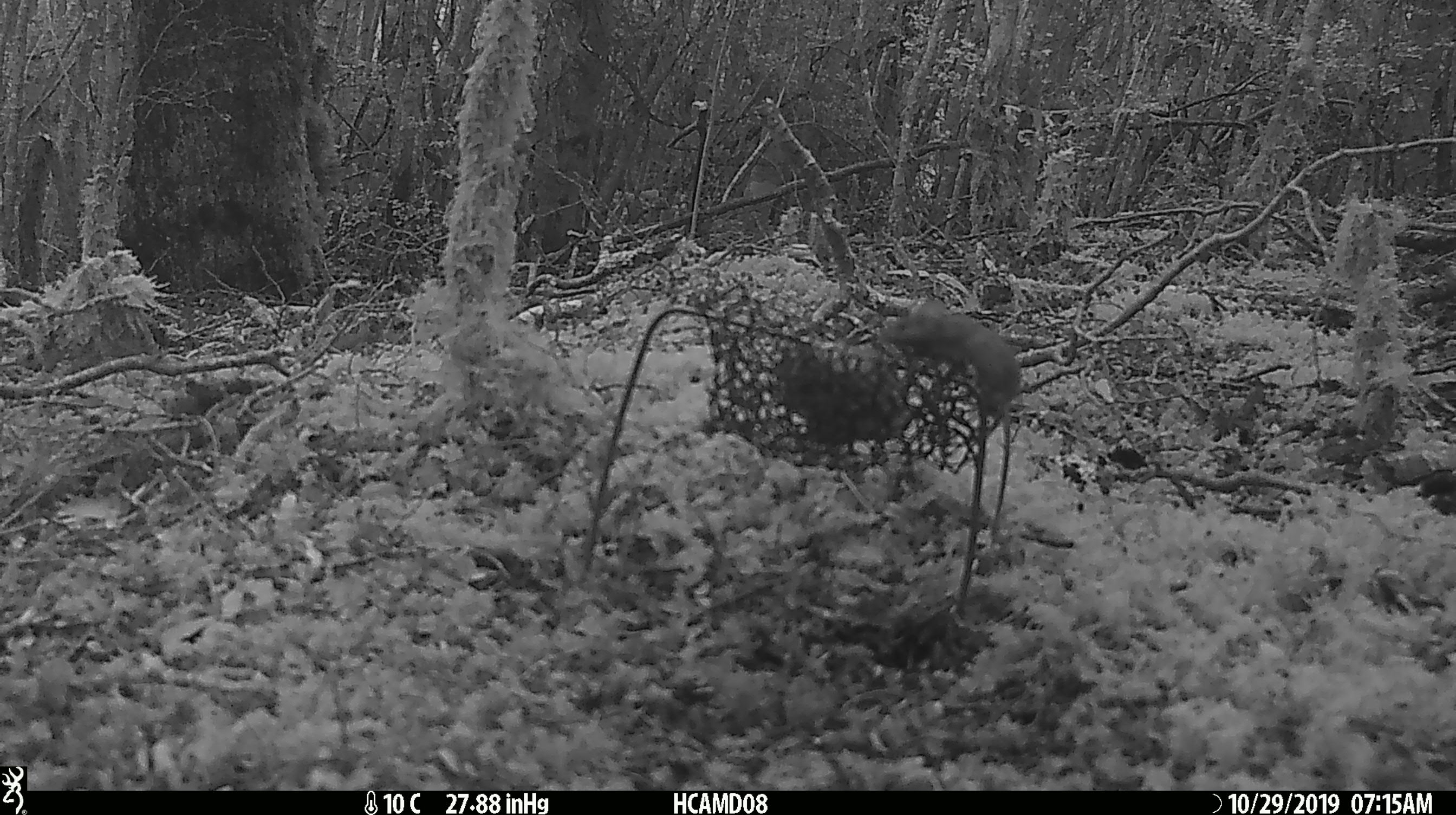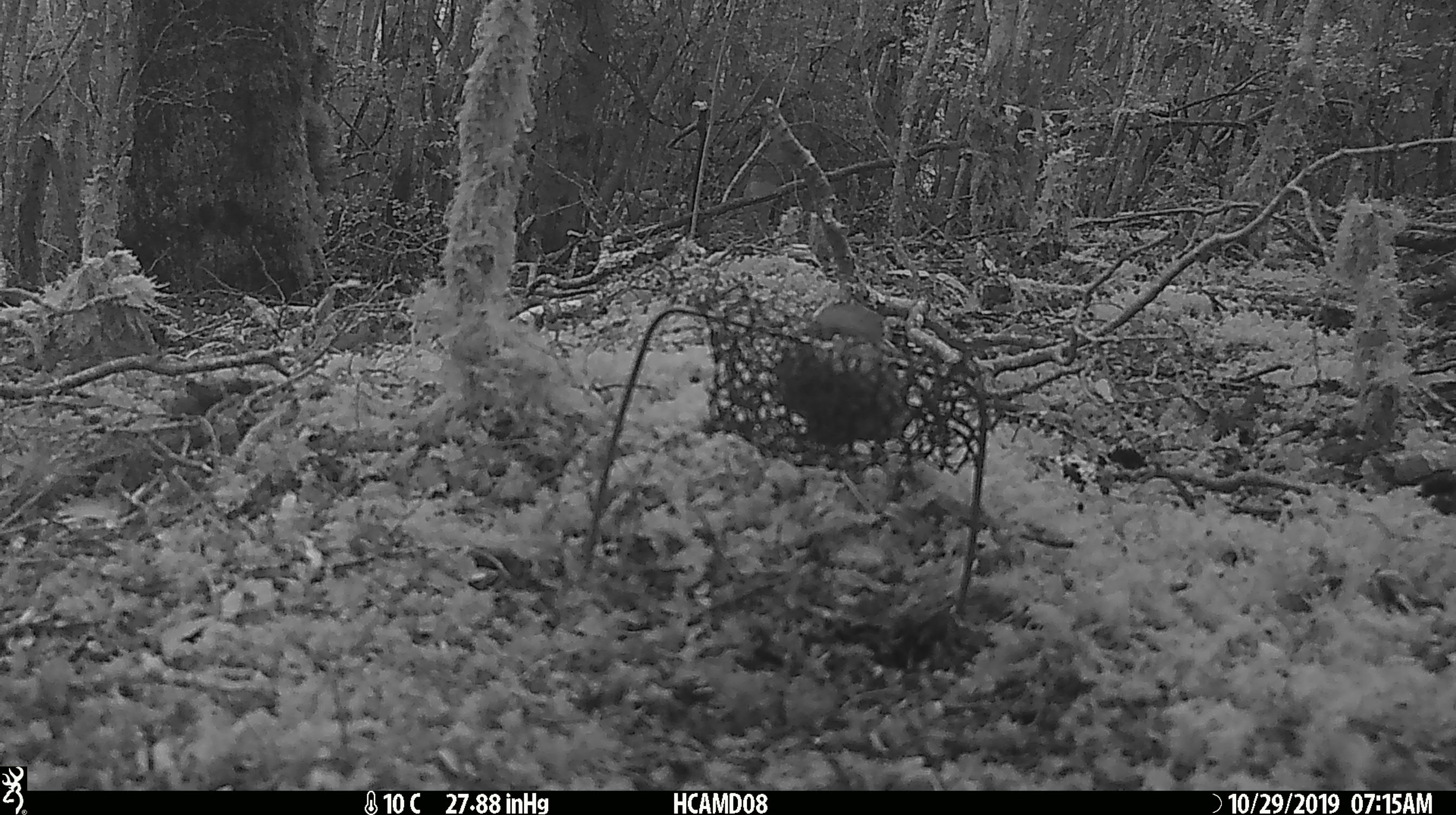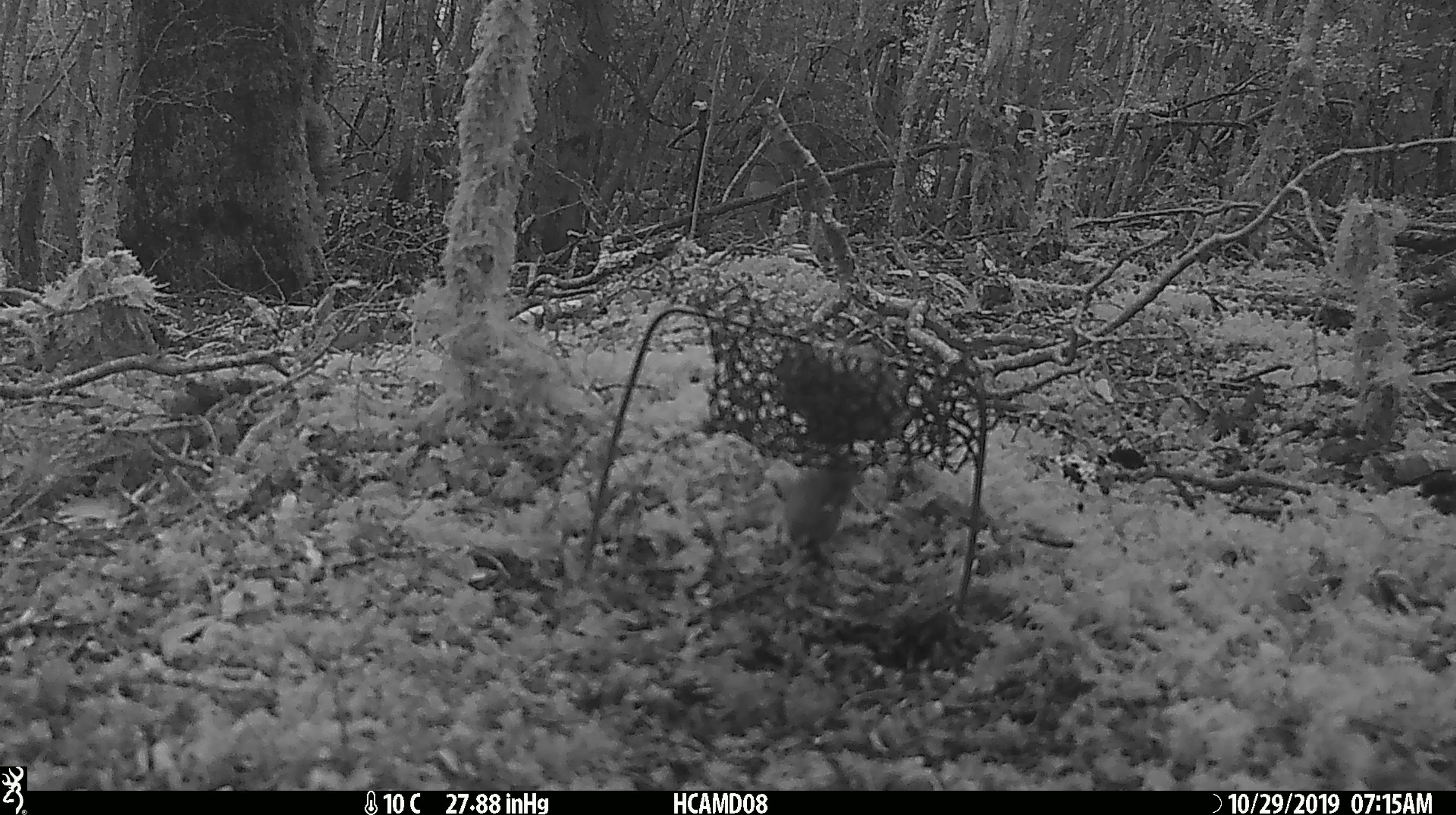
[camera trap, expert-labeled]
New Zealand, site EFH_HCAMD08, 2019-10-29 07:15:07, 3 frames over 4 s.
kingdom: Animalia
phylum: Chordata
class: Mammalia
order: Rodentia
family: Muridae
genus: Mus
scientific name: Mus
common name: mouse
Mouse (Mus).